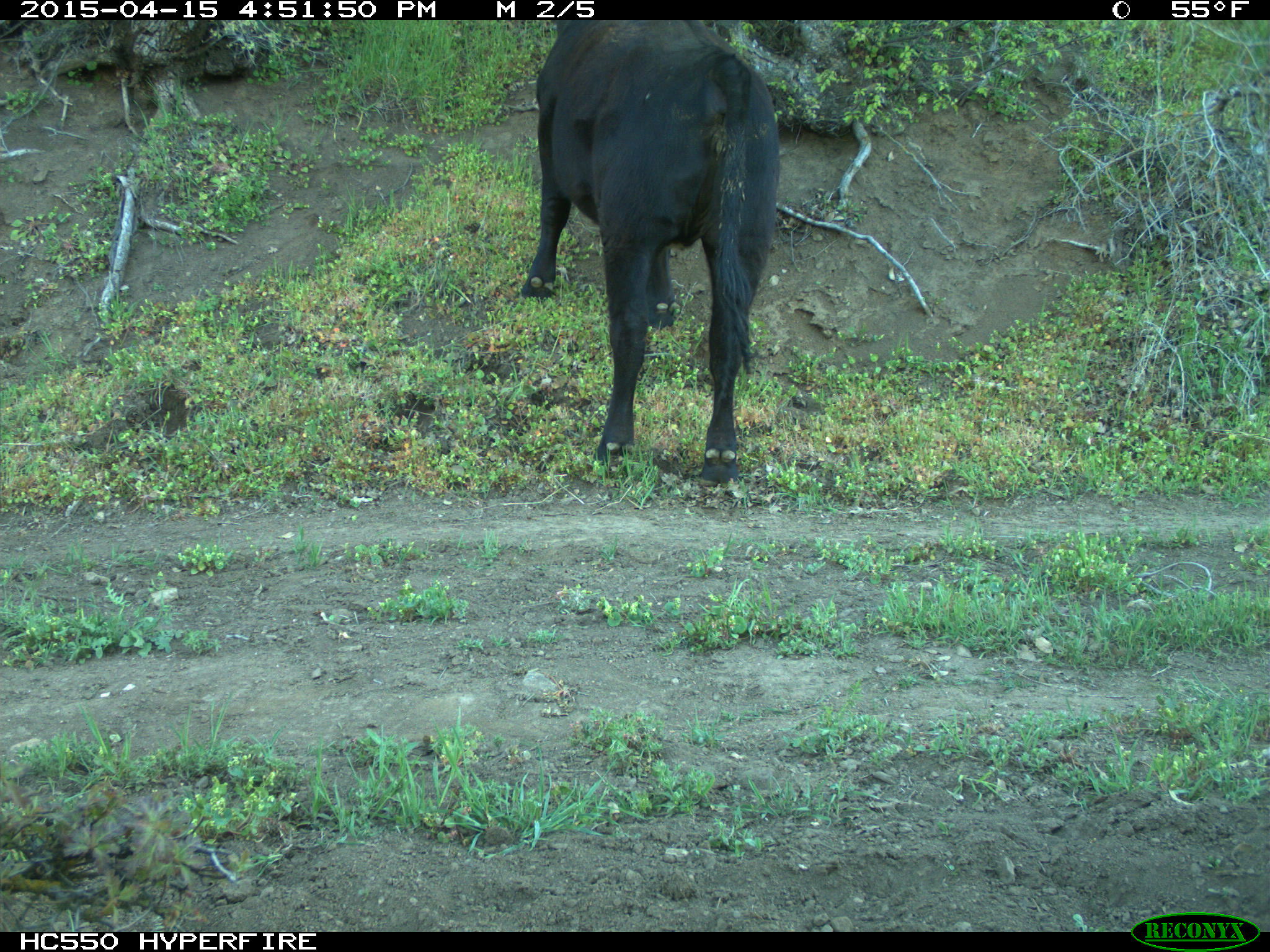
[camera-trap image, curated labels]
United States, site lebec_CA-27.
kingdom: Animalia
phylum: Chordata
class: Mammalia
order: Artiodactyla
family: Bovidae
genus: Bos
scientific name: Bos taurus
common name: domestic cow